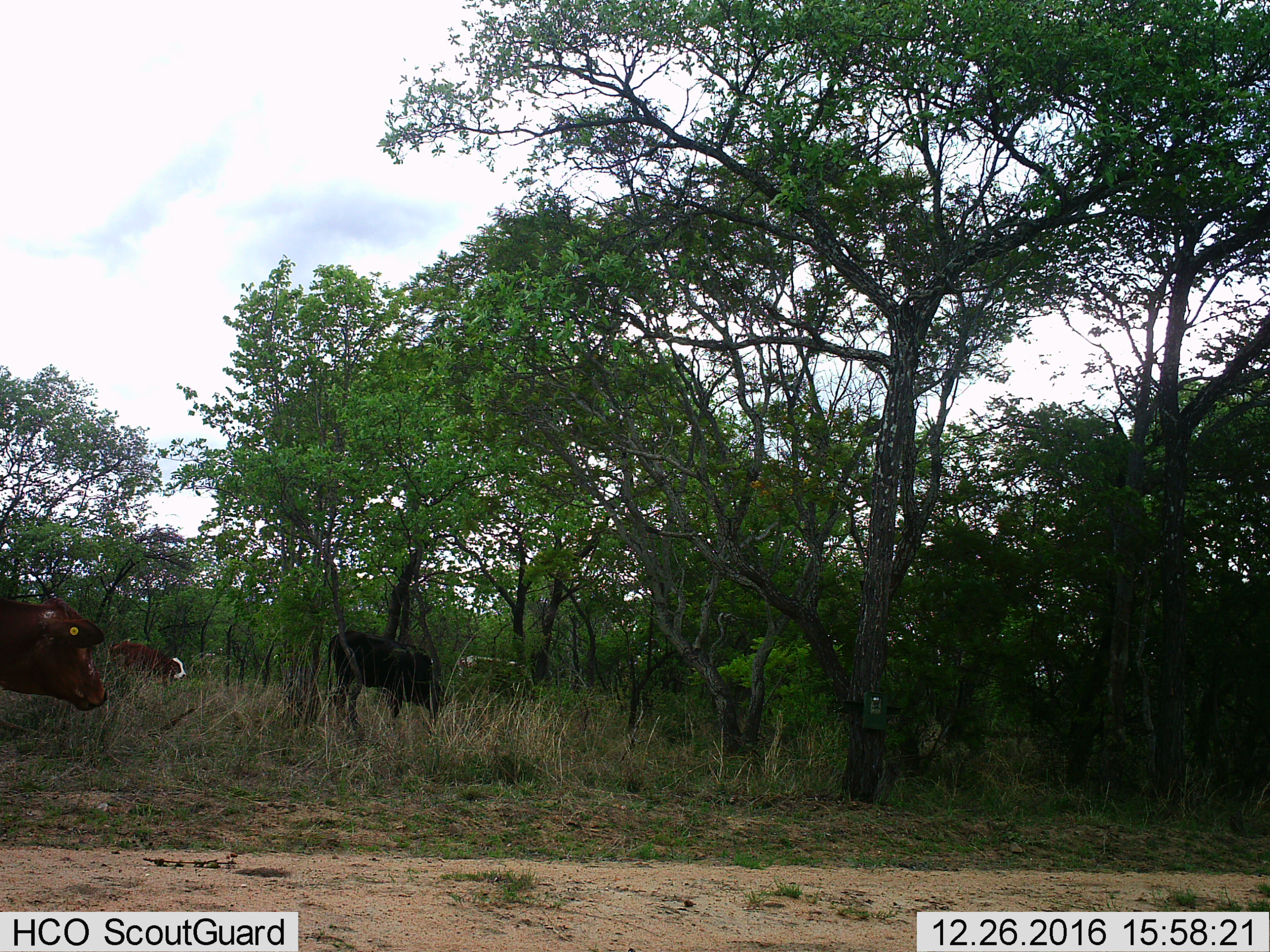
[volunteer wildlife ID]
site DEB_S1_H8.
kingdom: Animalia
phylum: Chordata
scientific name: Vertebrata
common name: domestic animal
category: domesticanimal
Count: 4.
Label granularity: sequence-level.